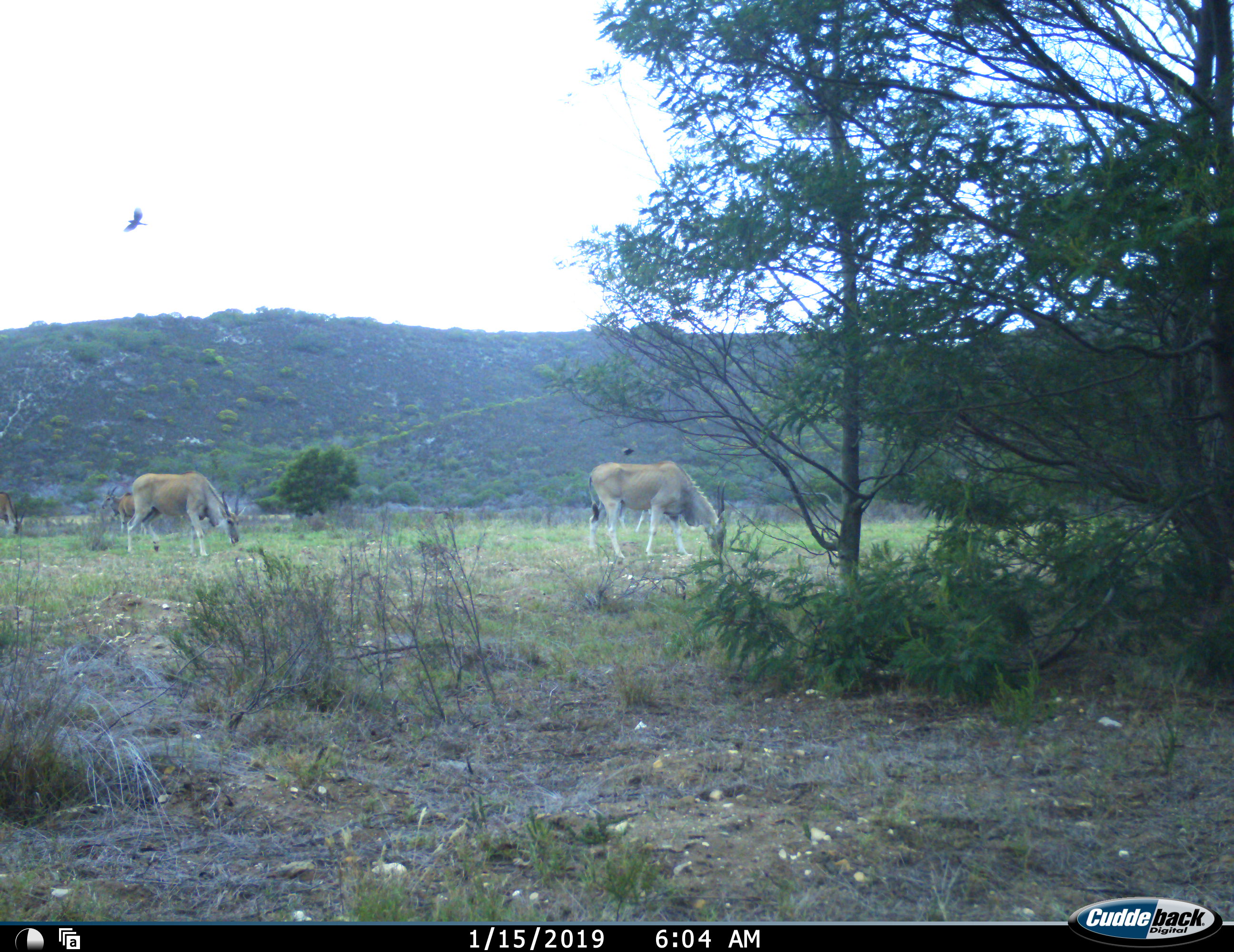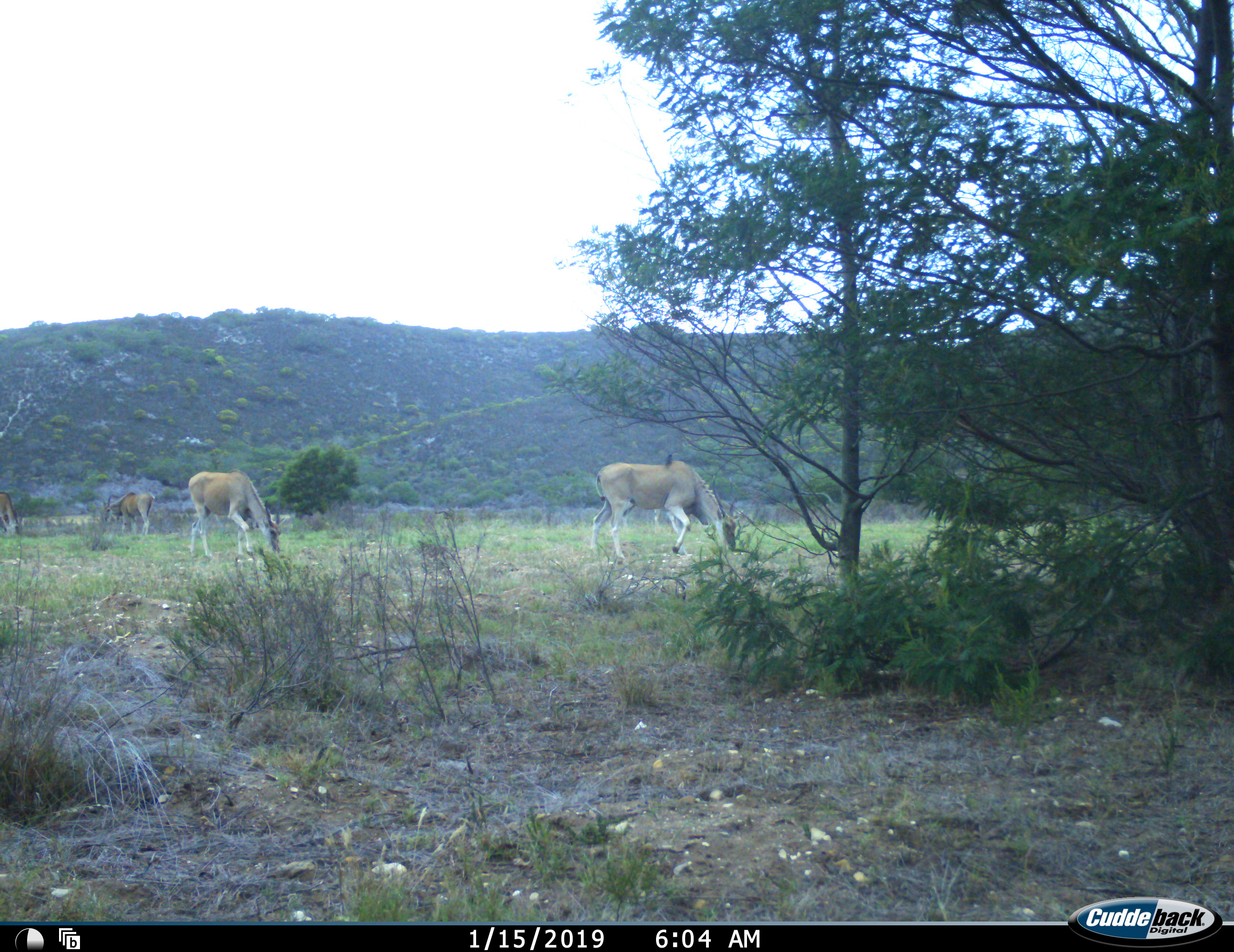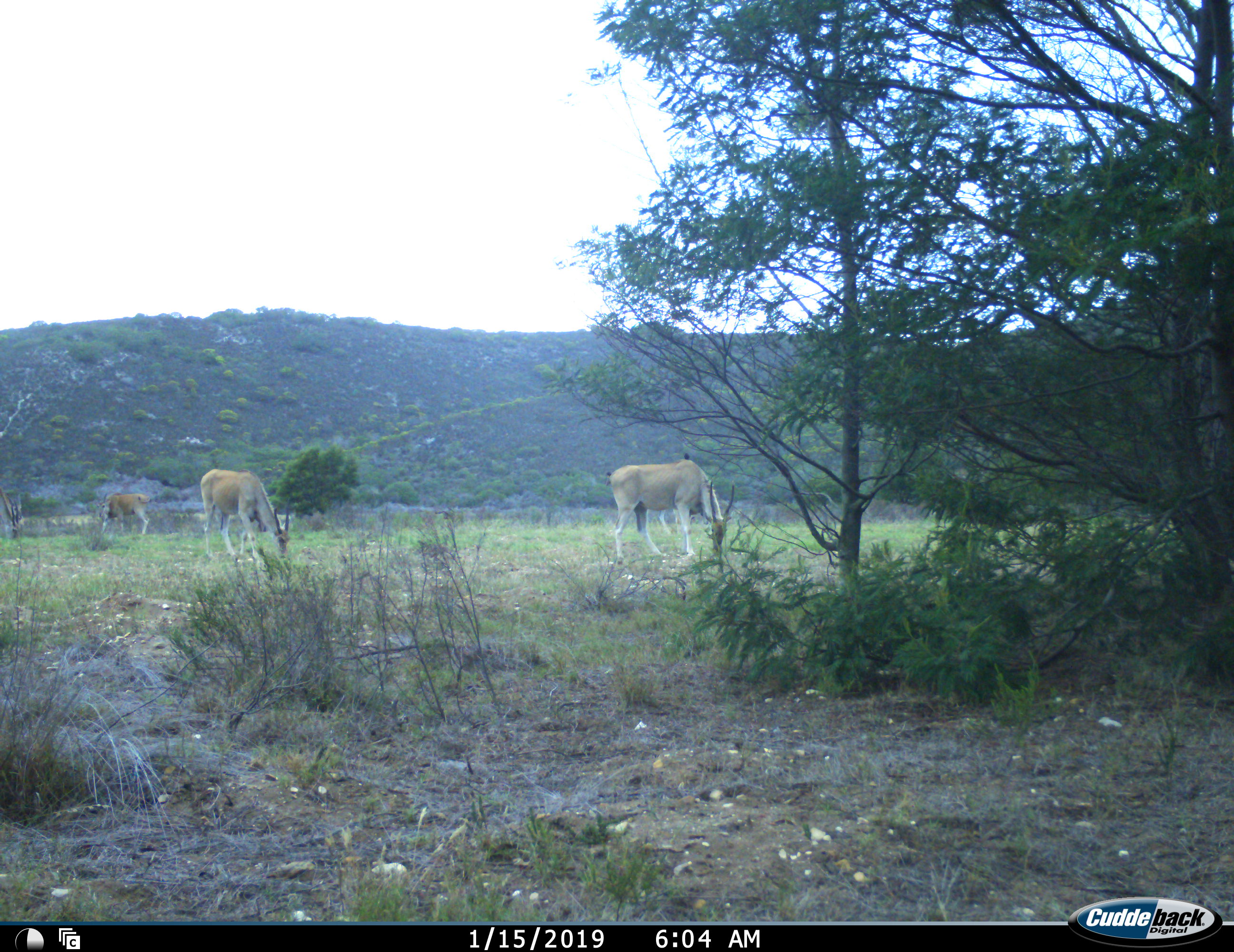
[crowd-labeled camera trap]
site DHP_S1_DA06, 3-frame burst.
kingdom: Animalia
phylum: Chordata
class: Aves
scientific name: Aves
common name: bird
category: birdother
Birdother (bird) (Aves), count 1. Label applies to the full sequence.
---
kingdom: Animalia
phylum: Chordata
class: Mammalia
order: Artiodactyla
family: Bovidae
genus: Tragelaphus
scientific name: Tragelaphus oryx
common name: eland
Eland (Tragelaphus oryx), count 4. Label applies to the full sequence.